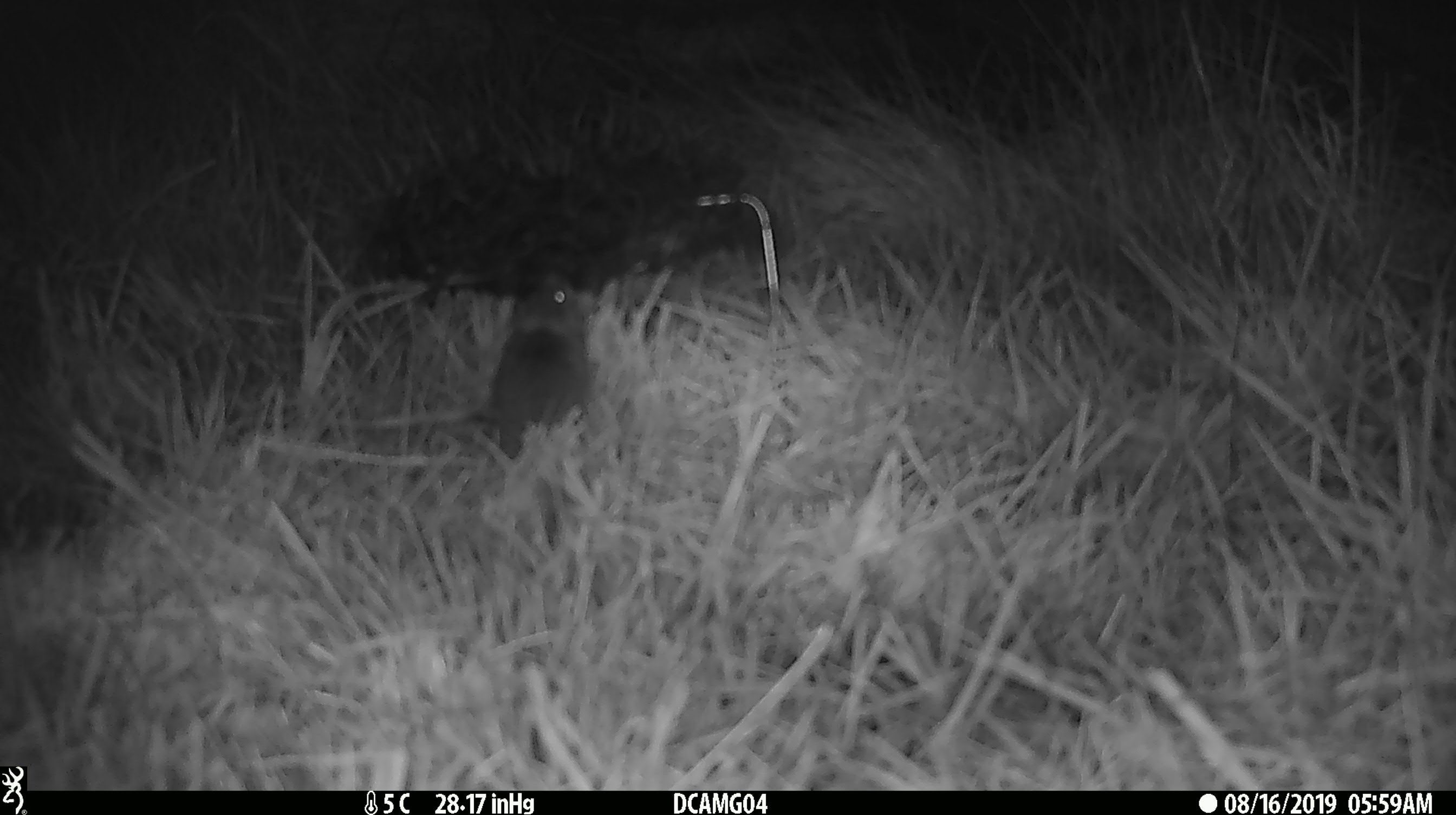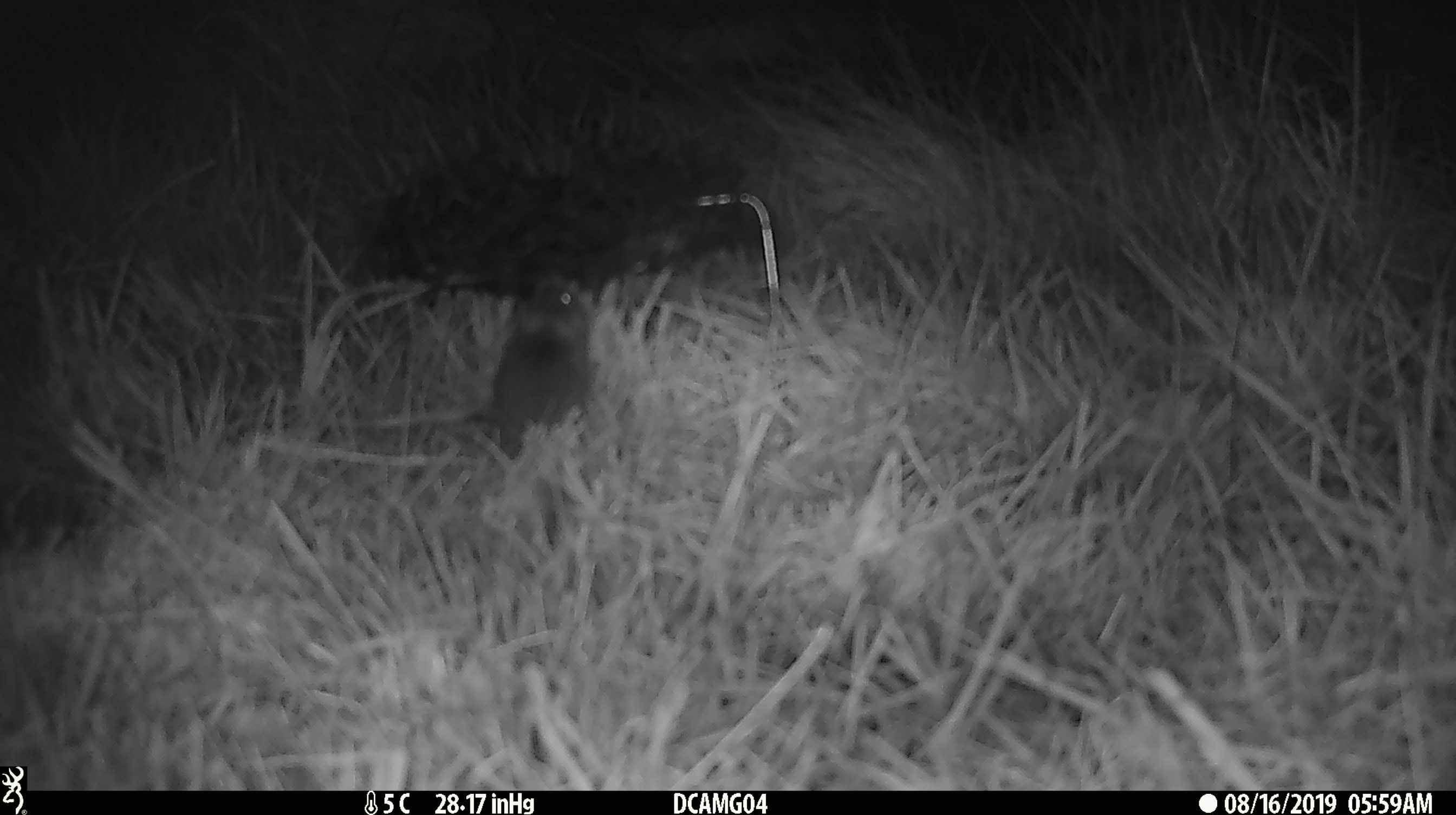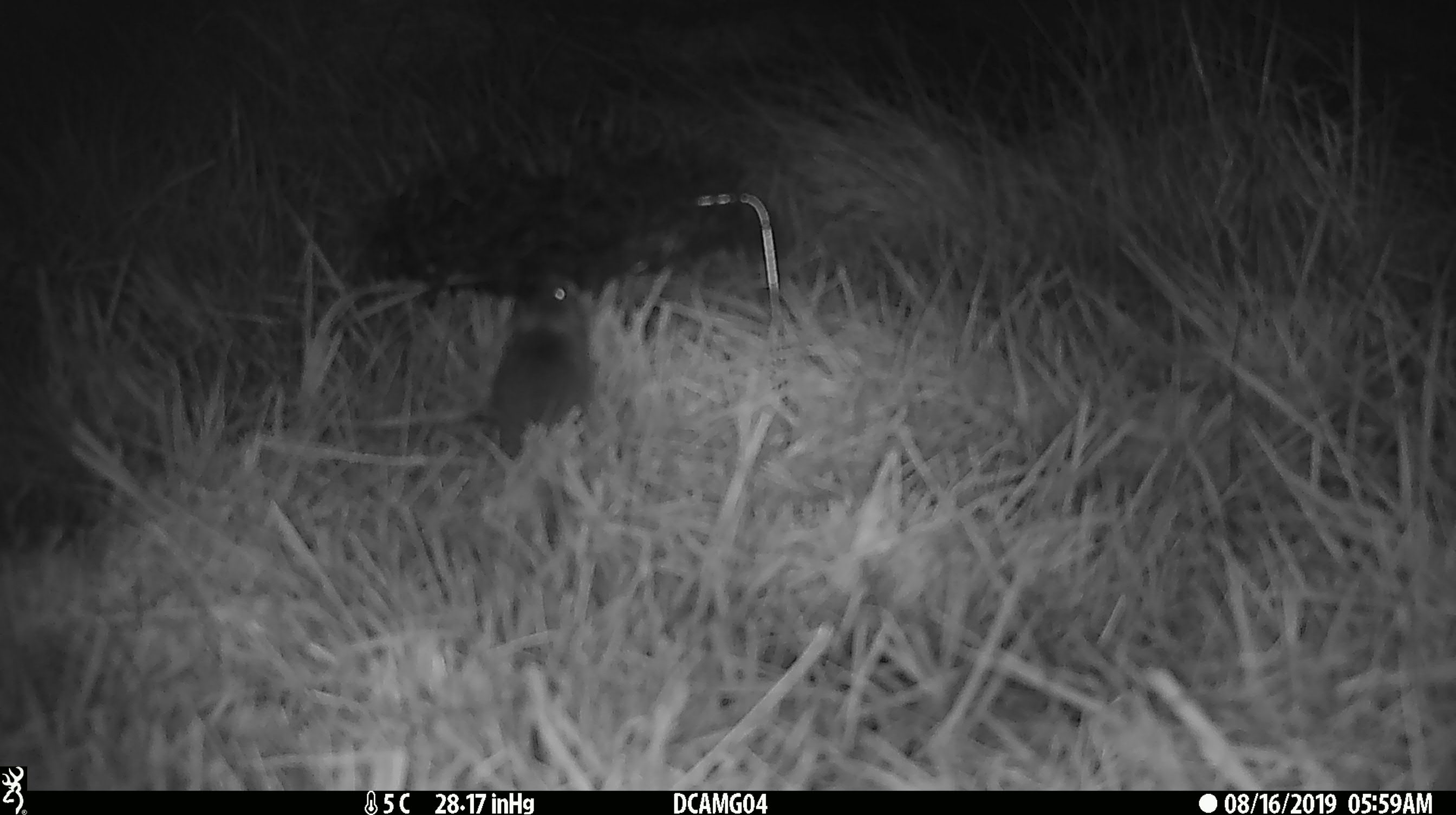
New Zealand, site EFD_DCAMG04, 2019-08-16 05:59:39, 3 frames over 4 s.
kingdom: Animalia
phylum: Chordata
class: Mammalia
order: Rodentia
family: Muridae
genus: Mus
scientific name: Mus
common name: mouse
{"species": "mouse (Mus)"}